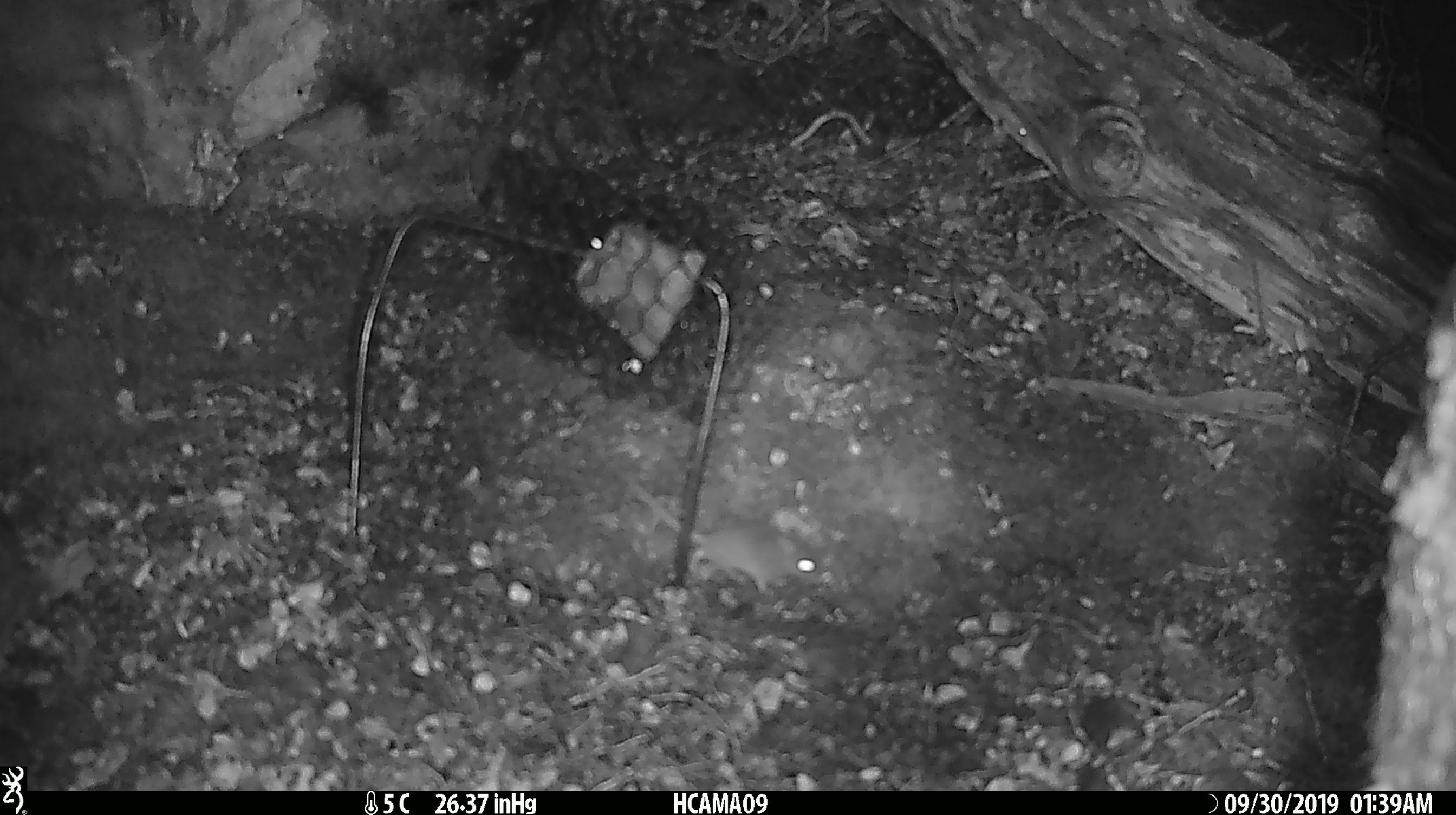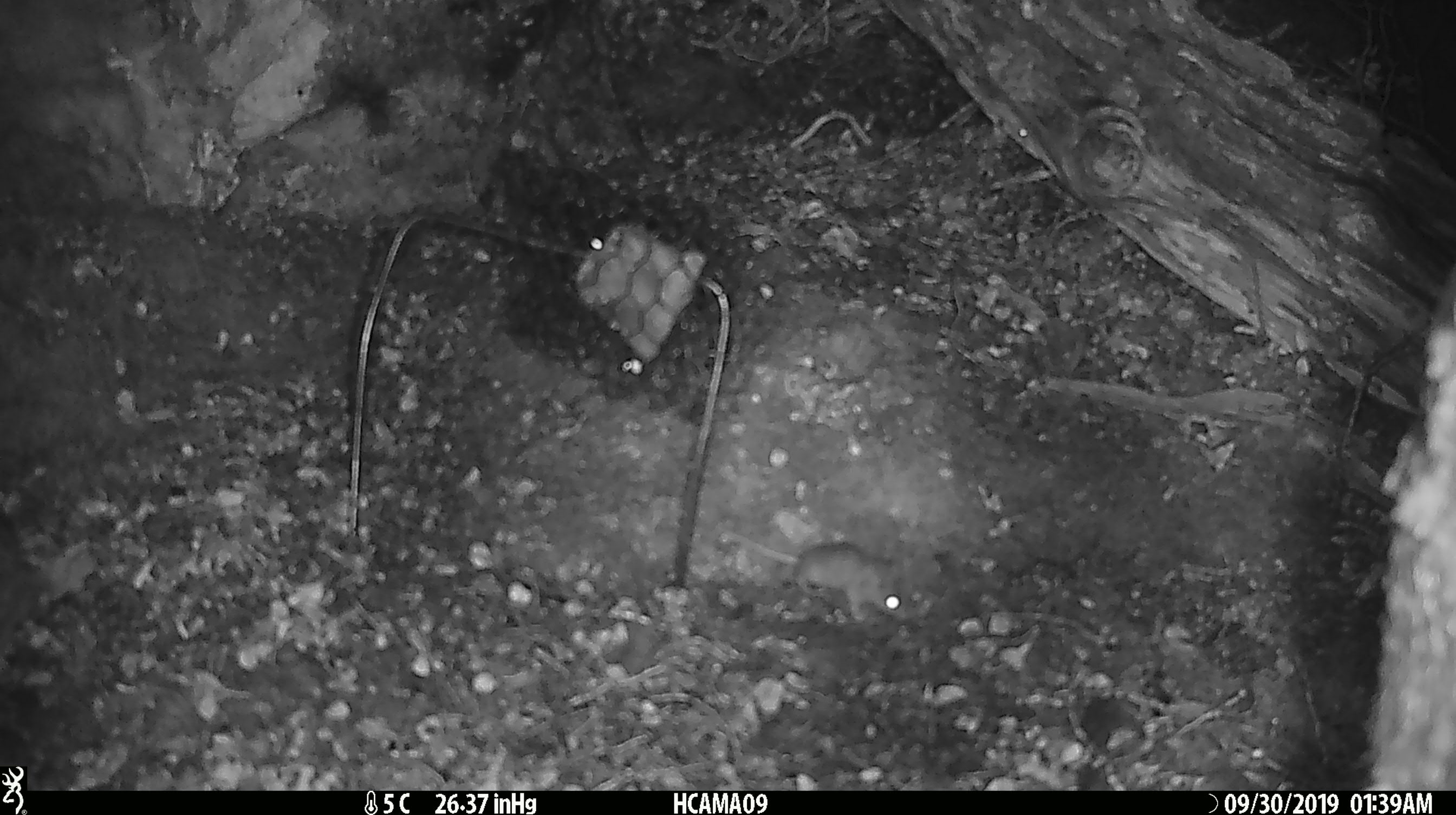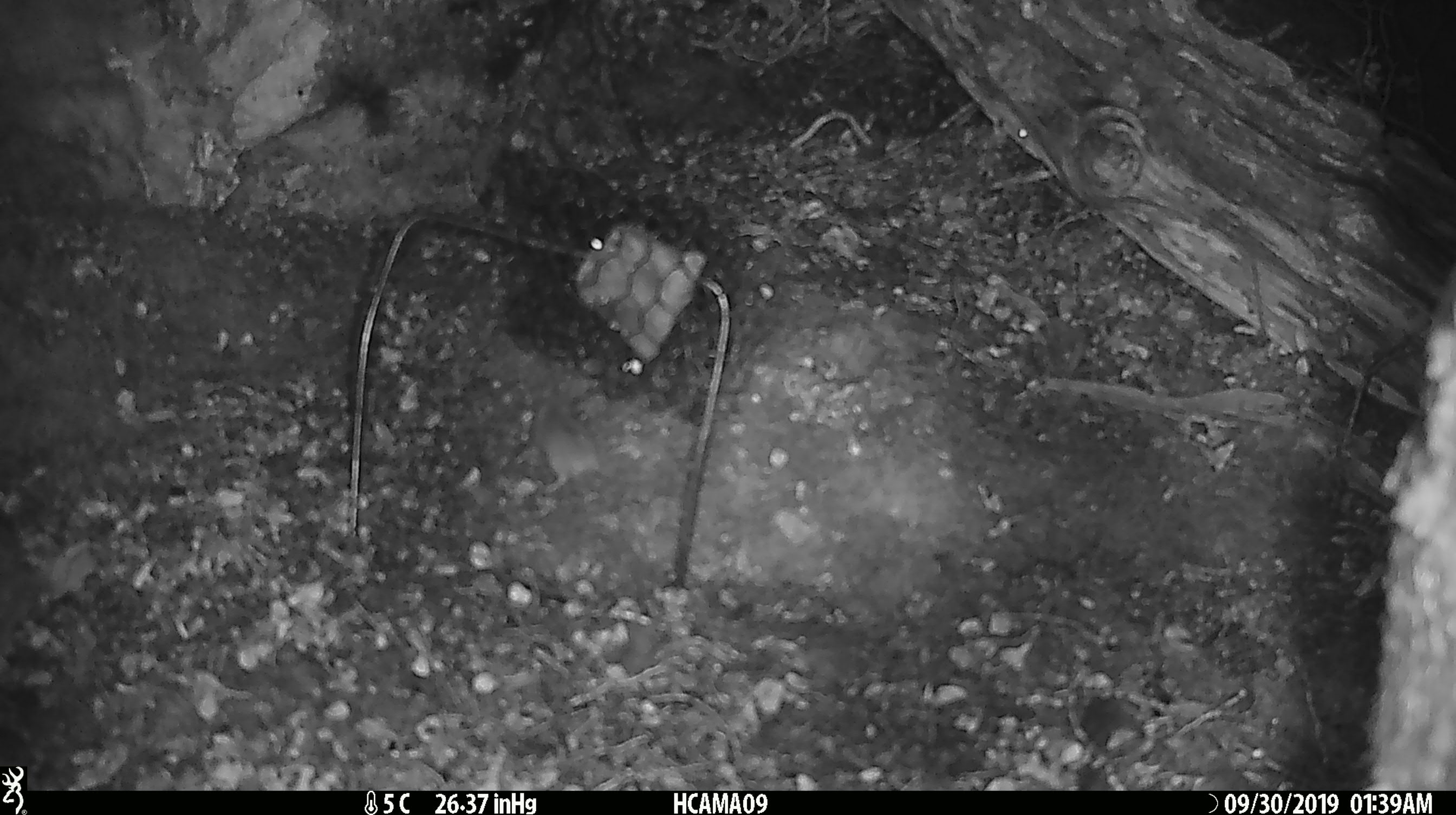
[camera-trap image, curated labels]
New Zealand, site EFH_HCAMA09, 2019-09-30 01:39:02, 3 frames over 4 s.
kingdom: Animalia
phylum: Chordata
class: Mammalia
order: Rodentia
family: Muridae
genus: Mus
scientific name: Mus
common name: mouse